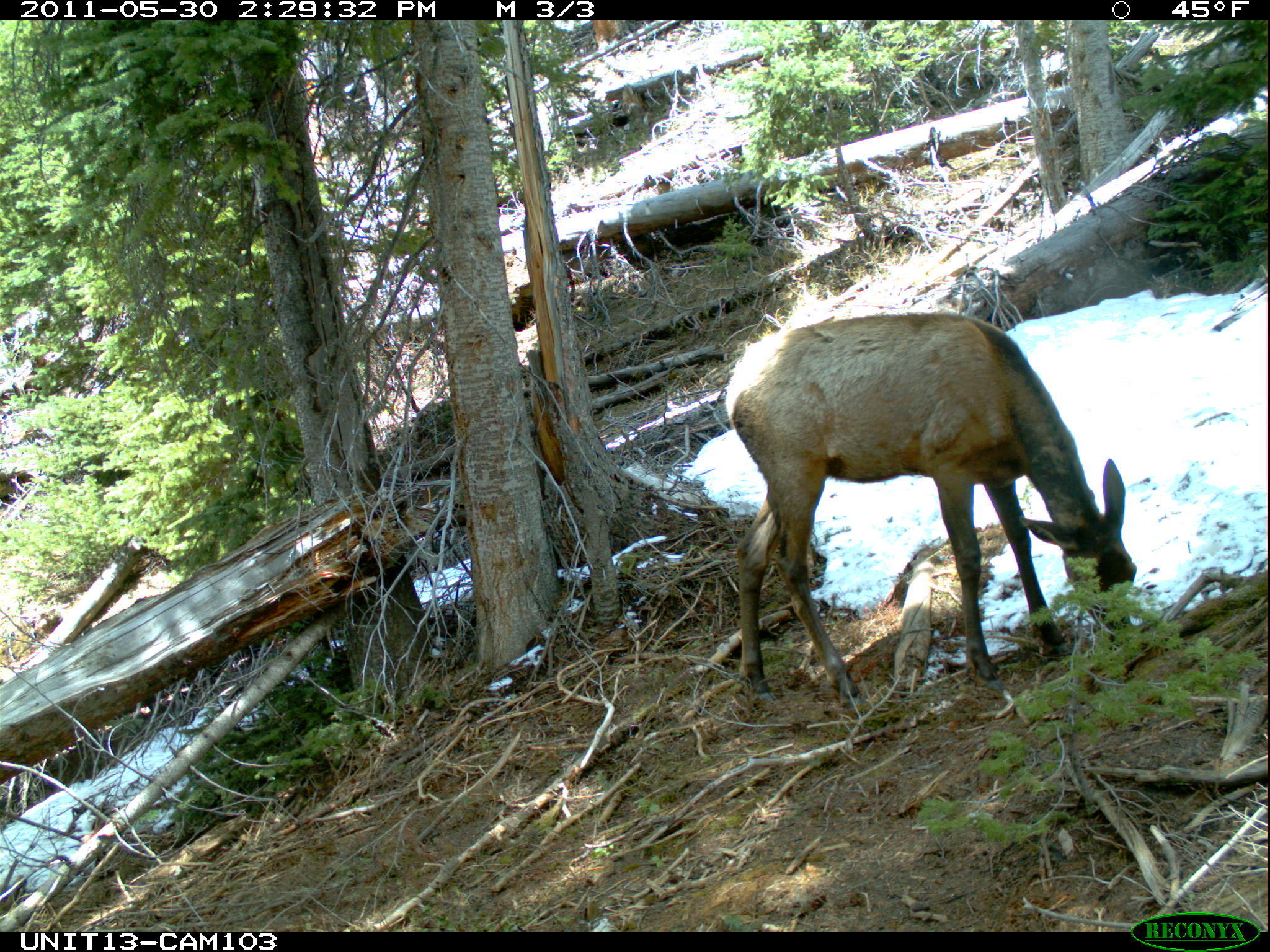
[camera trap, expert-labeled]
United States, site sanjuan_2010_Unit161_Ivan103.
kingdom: Animalia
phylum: Chordata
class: Mammalia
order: Artiodactyla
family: Cervidae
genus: Cervus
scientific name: Cervus elaphus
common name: red deer